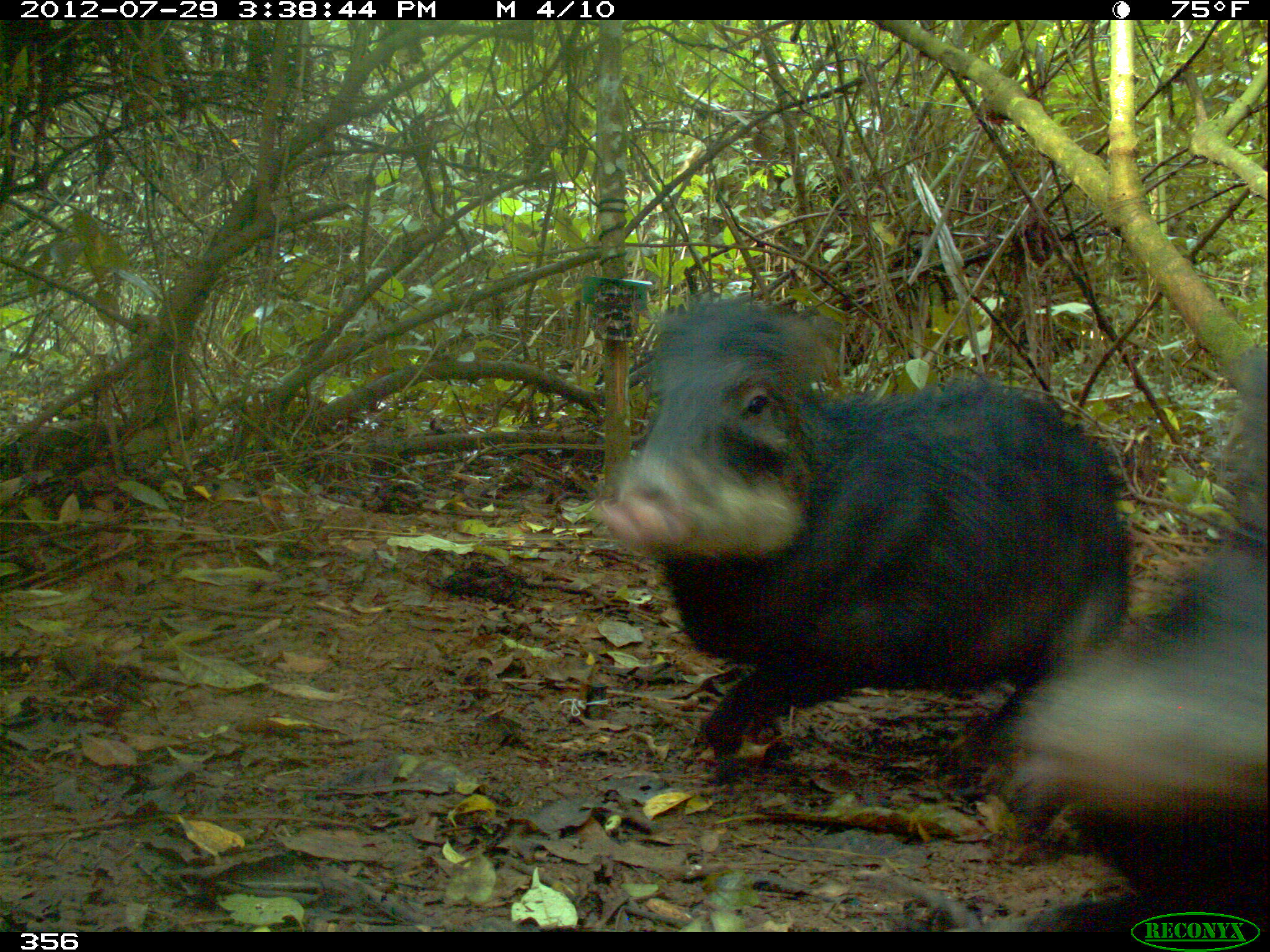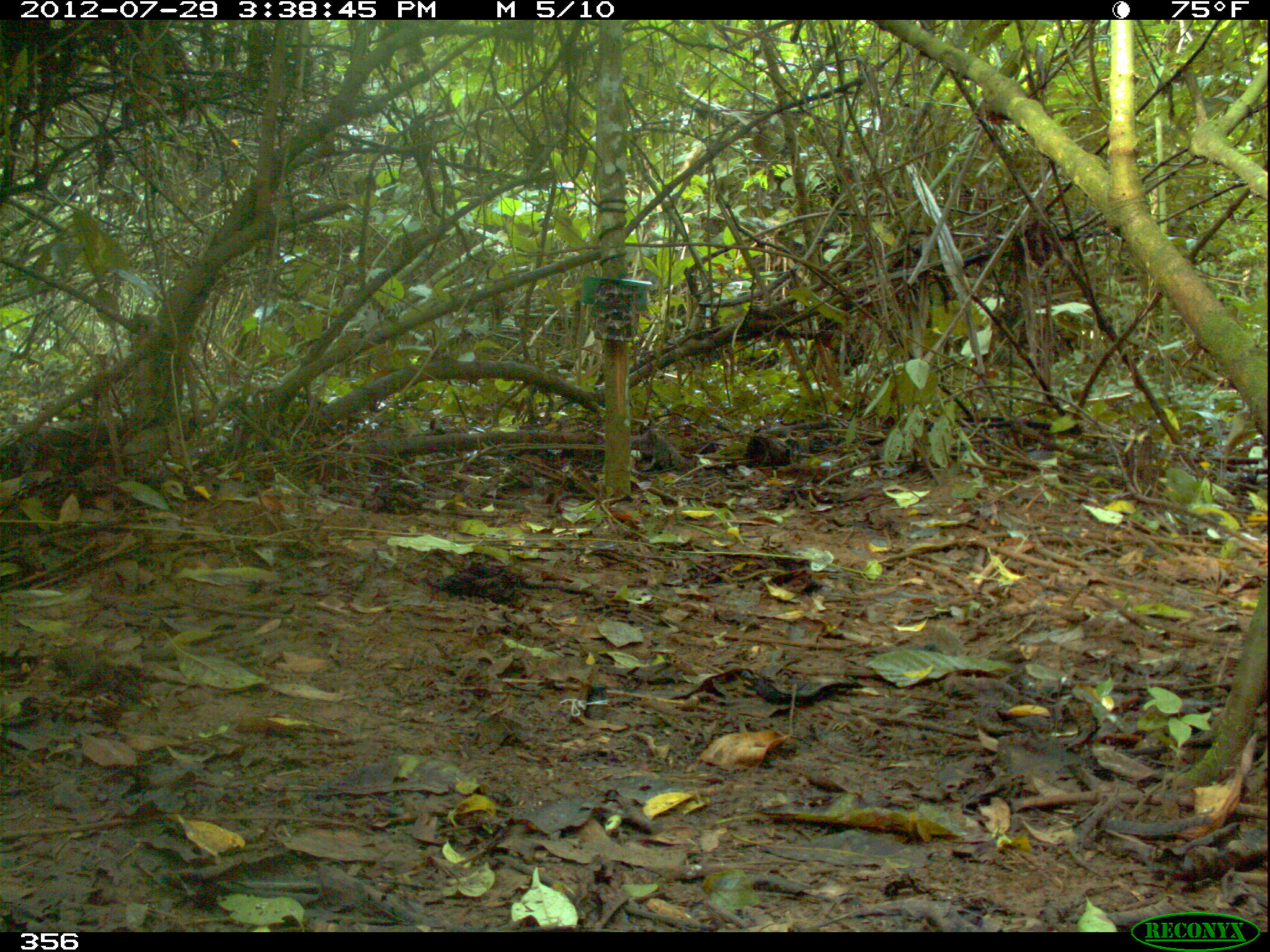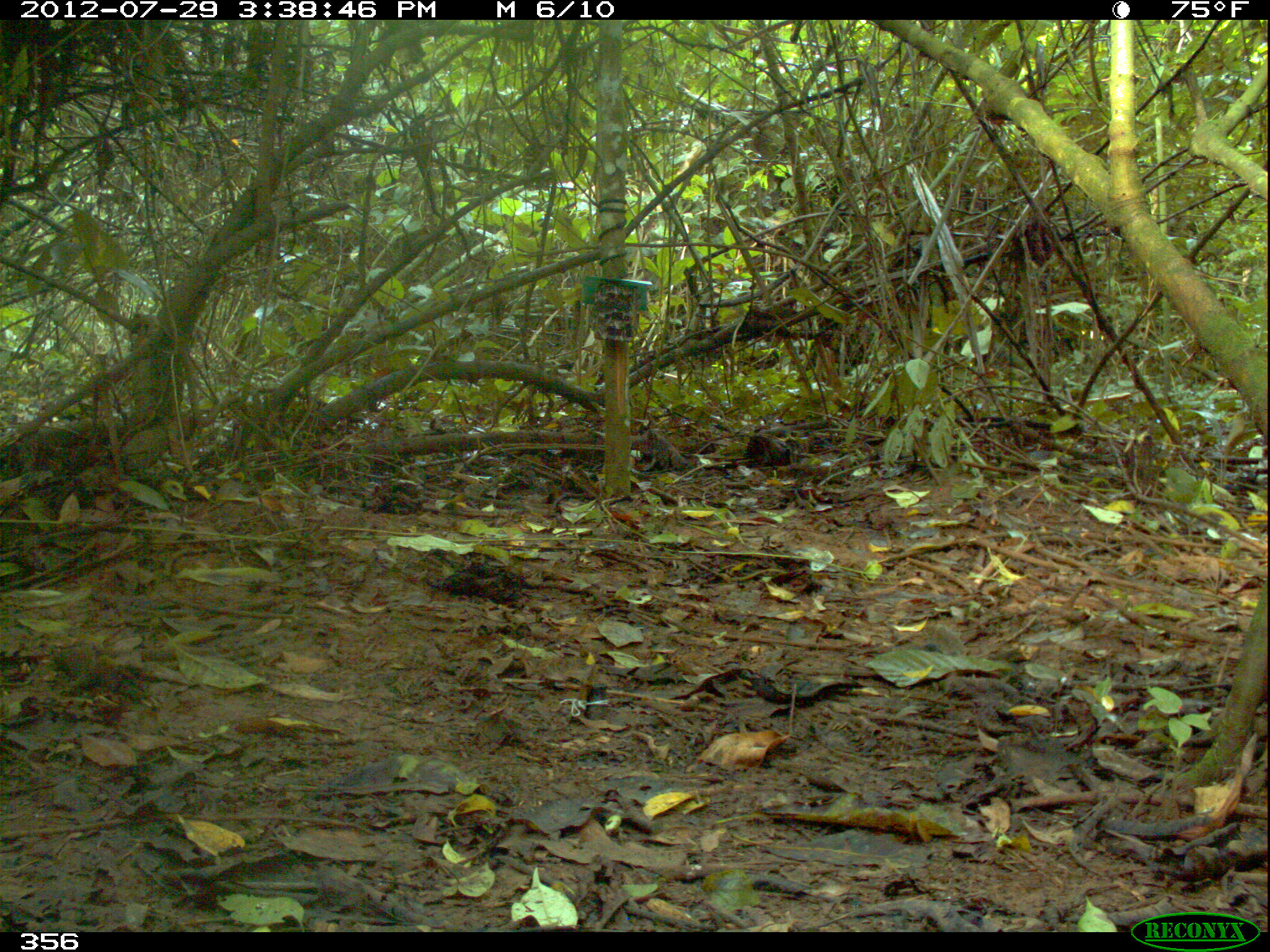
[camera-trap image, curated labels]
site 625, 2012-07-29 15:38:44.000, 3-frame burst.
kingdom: Animalia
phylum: Chordata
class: Mammalia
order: Artiodactyla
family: Tayassuidae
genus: Tayassu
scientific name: Tayassu pecari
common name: white-lipped peccary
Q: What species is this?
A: Tayassu pecari (white-lipped peccary).